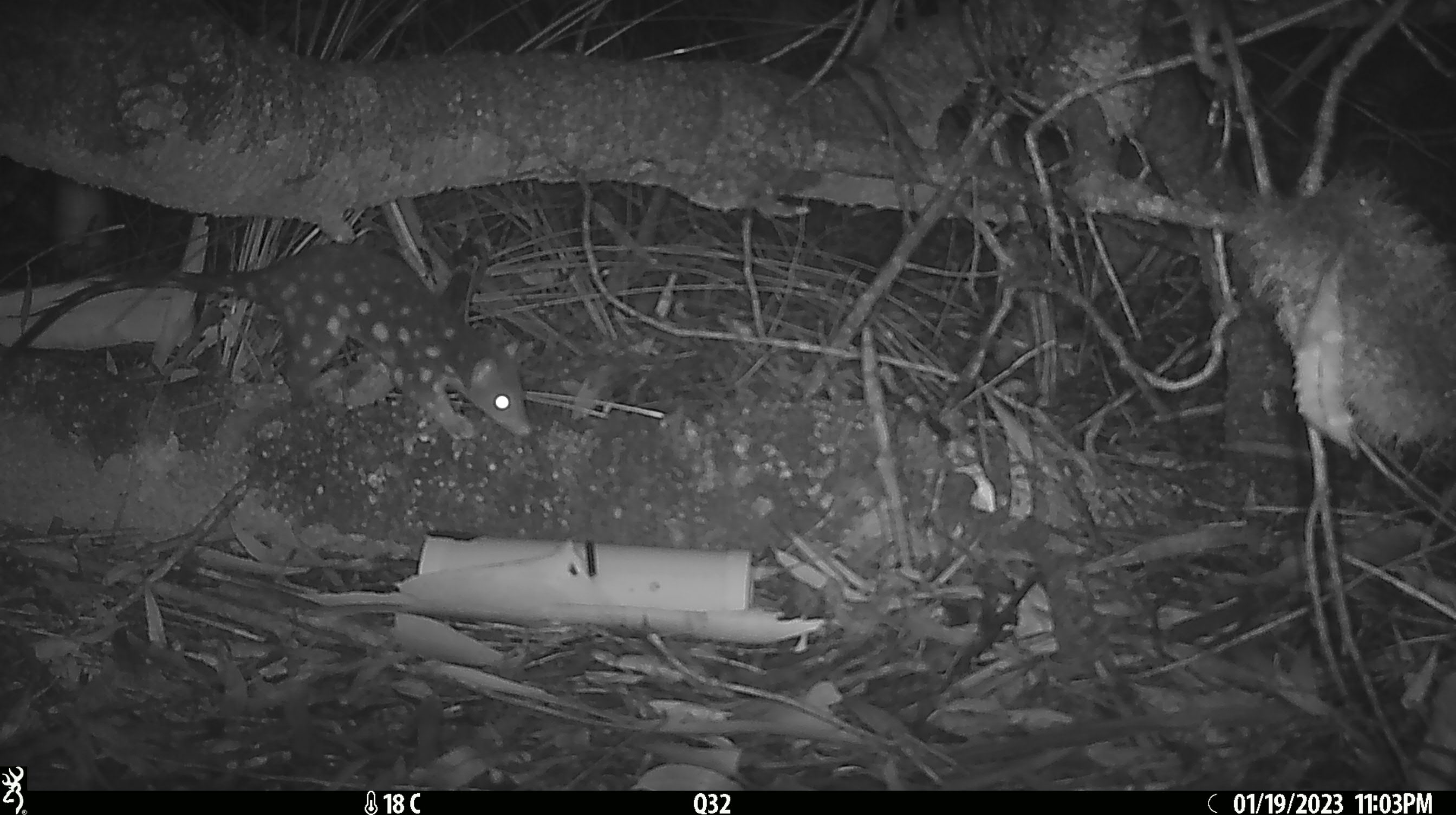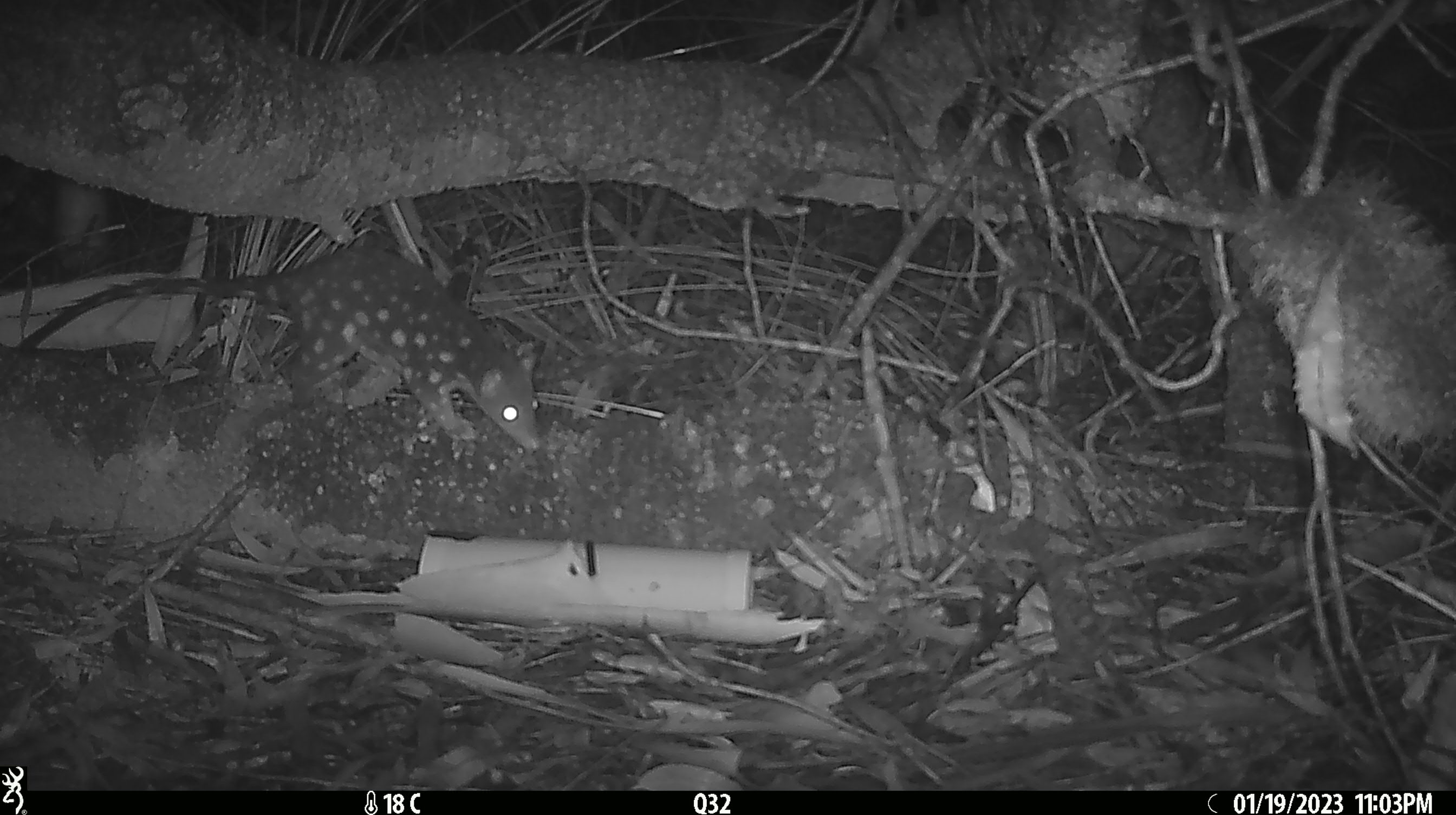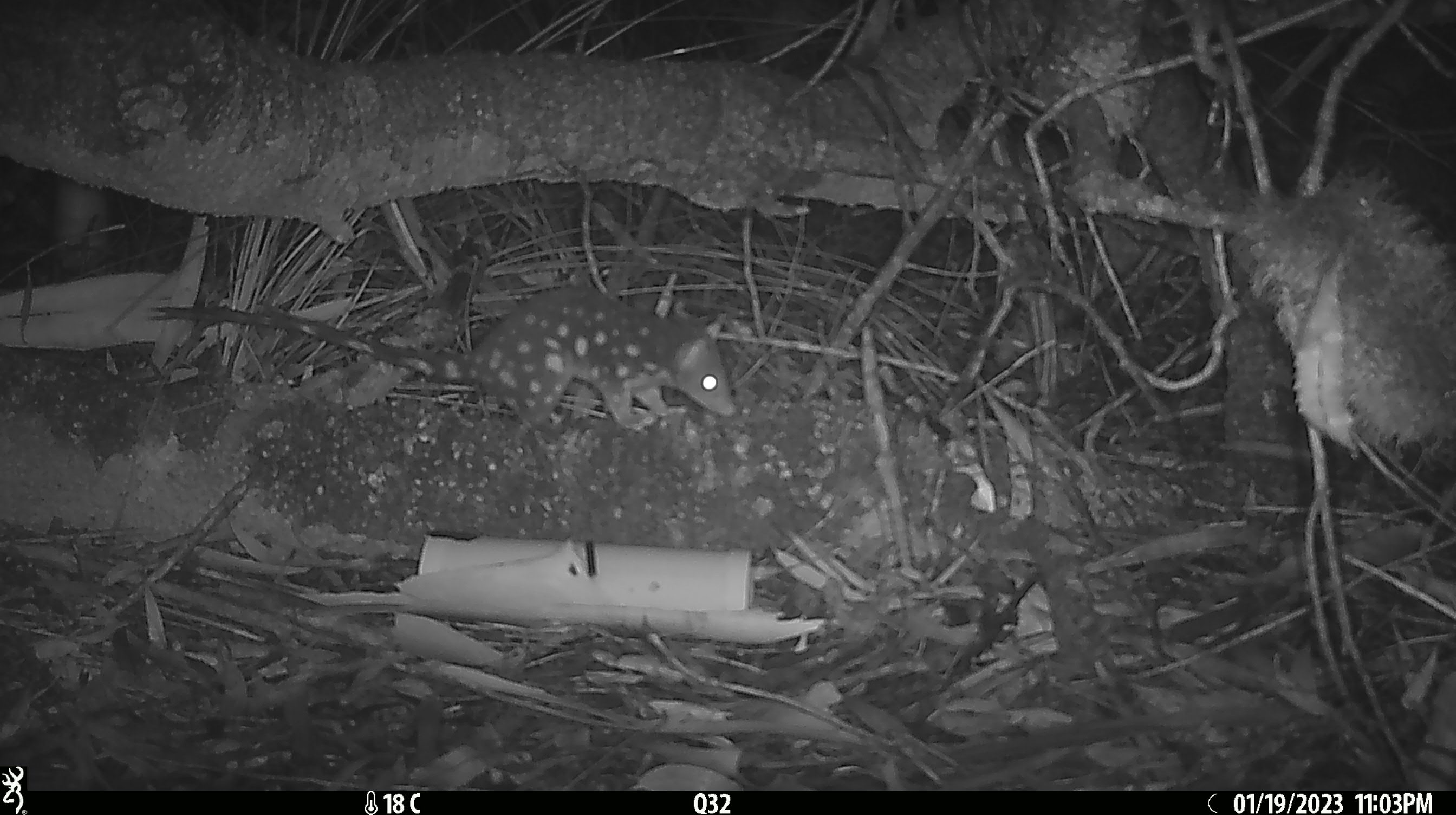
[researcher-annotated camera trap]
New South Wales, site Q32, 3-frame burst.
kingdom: Animalia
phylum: Chordata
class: Mammalia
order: Dasyuromorphia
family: Dasyuridae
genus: Dasyurus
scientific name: Dasyurus maculatus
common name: spotted-tailed quoll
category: quoll